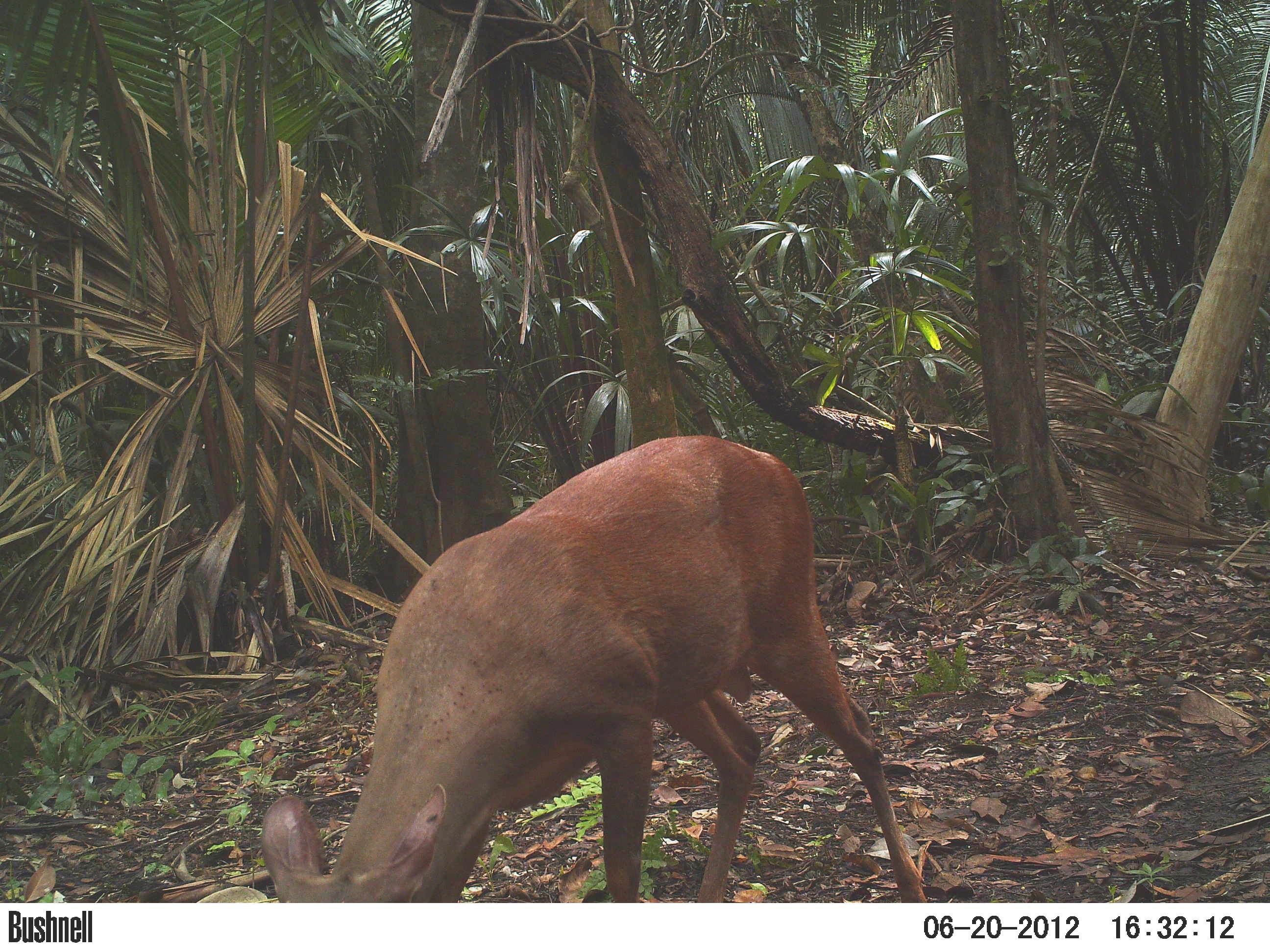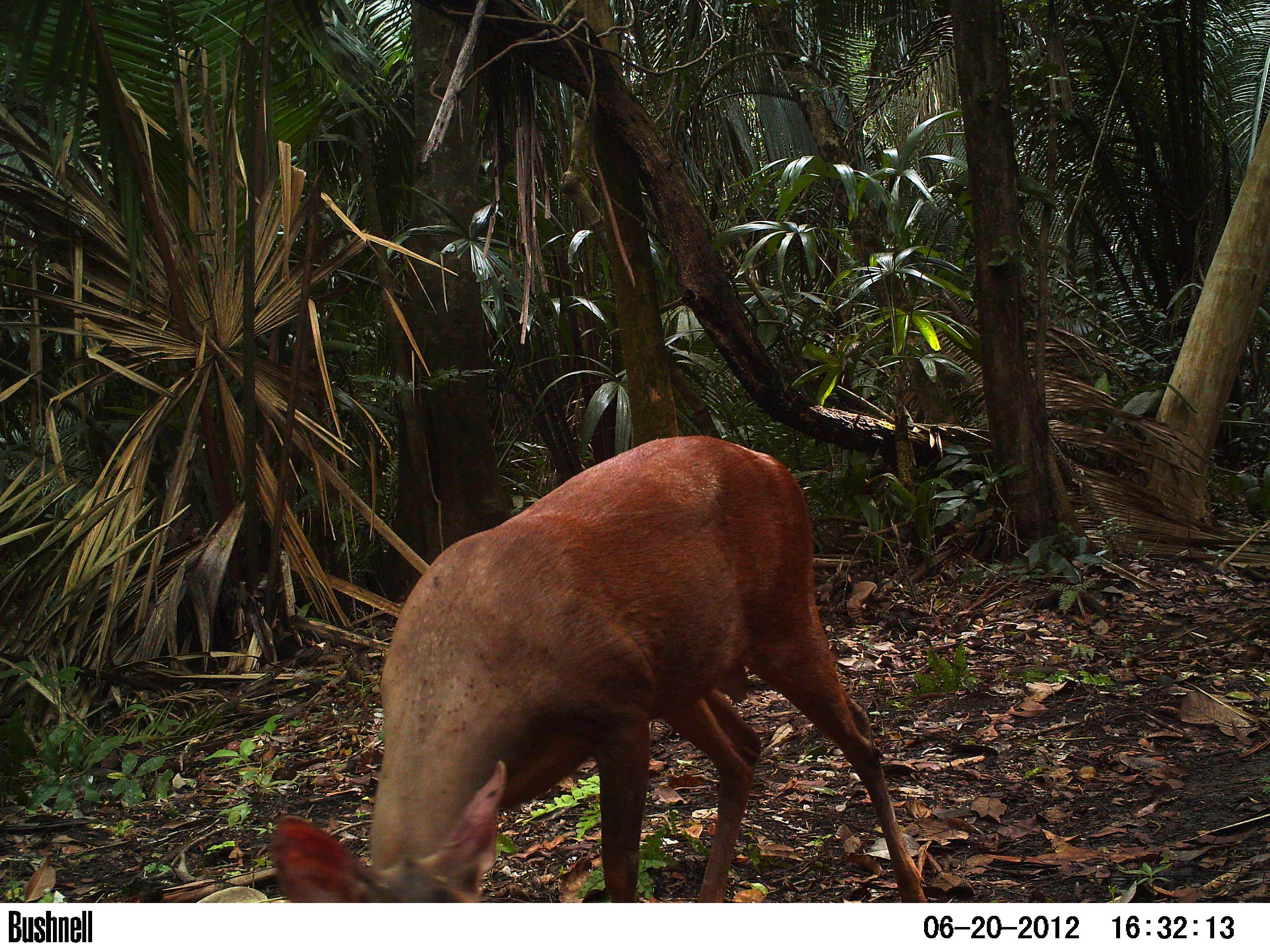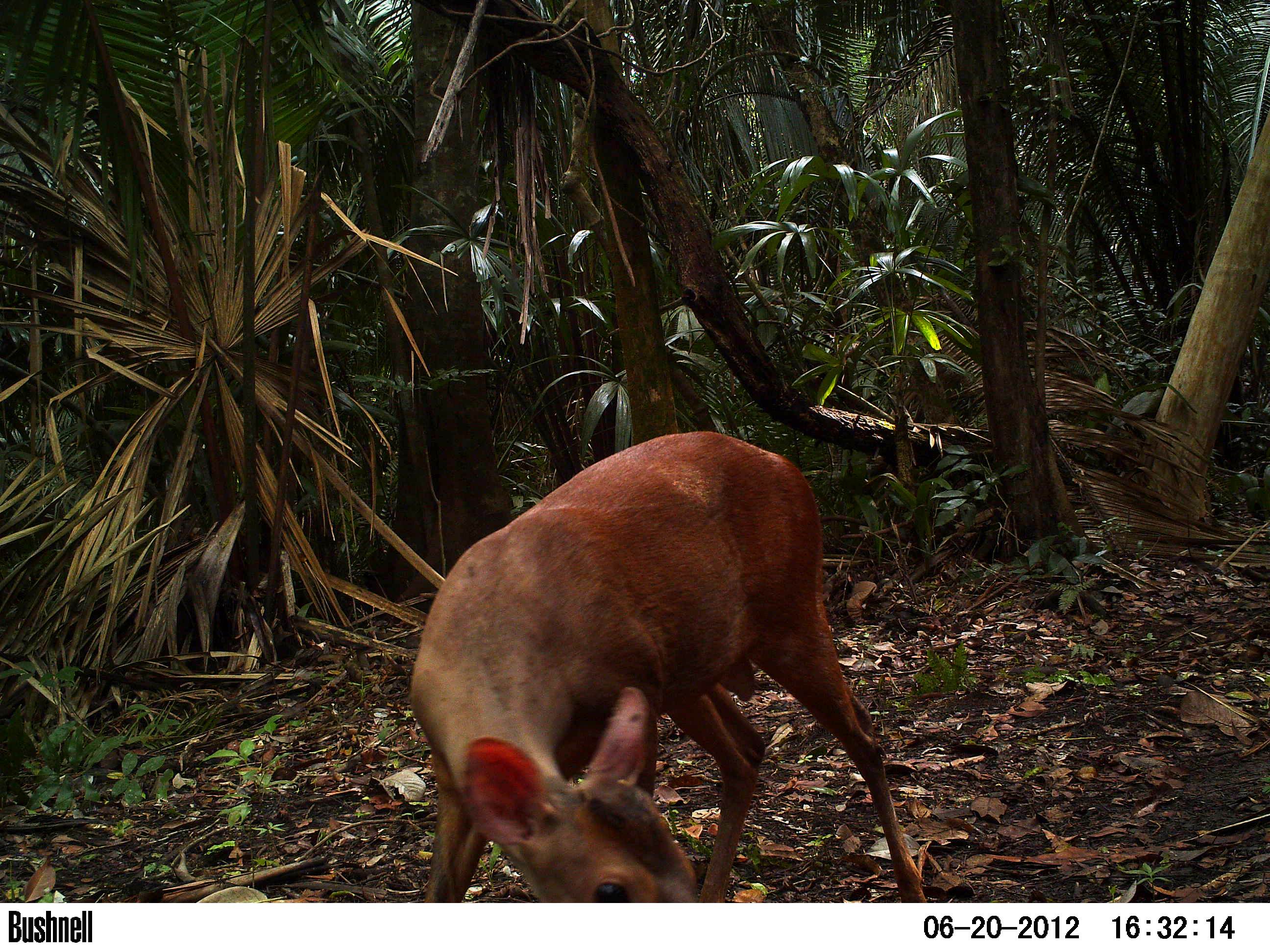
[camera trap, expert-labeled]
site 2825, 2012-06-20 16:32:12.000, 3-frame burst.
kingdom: Animalia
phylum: Chordata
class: Mammalia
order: Artiodactyla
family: Cervidae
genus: Mazama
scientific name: Mazama temama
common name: central american red brocket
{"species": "Mazama temama (central american red brocket)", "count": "1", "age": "adult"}